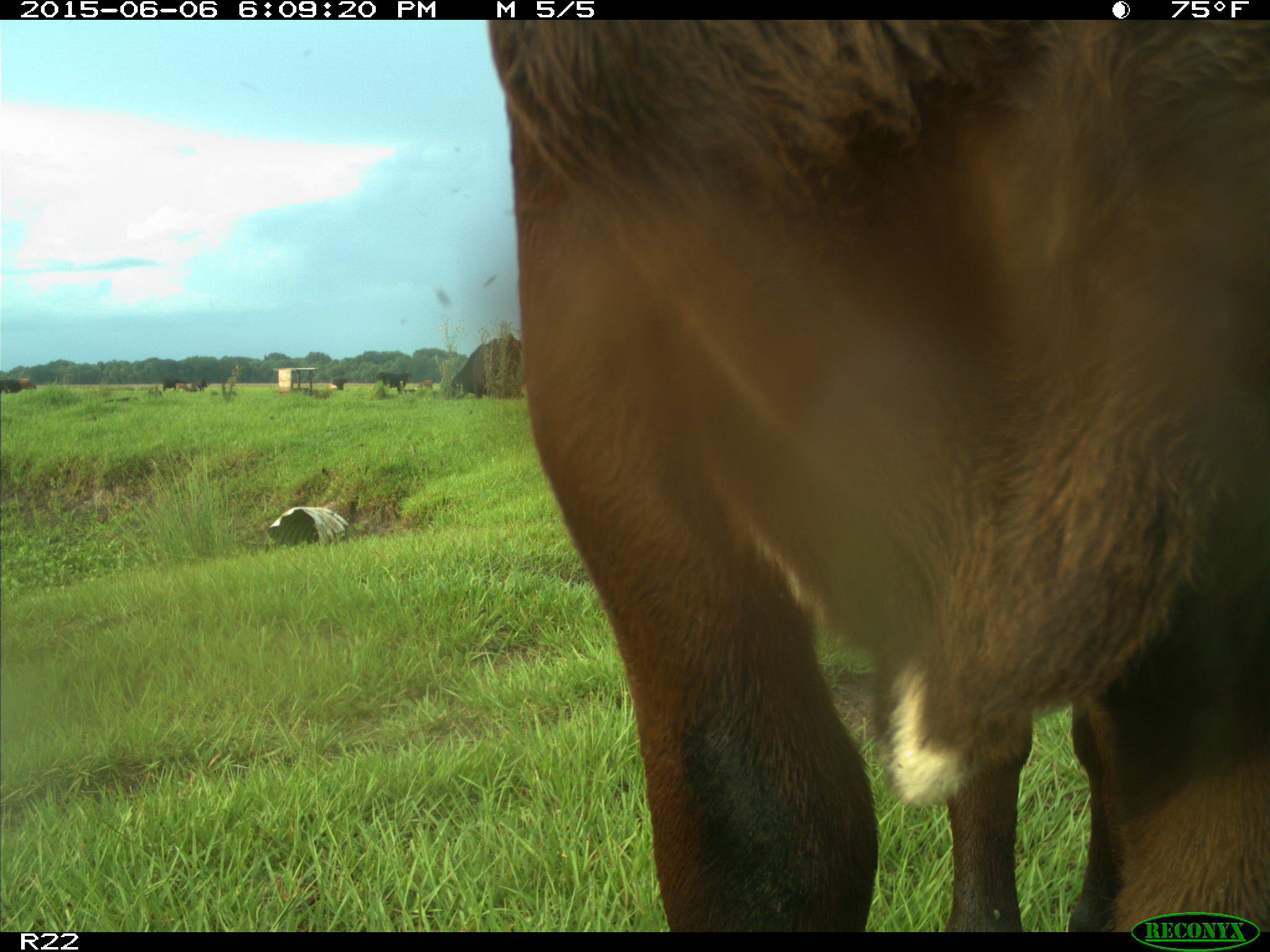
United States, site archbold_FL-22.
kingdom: Animalia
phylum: Chordata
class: Mammalia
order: Artiodactyla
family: Bovidae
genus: Bos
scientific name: Bos taurus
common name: domestic cow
Bos taurus (domestic cow).